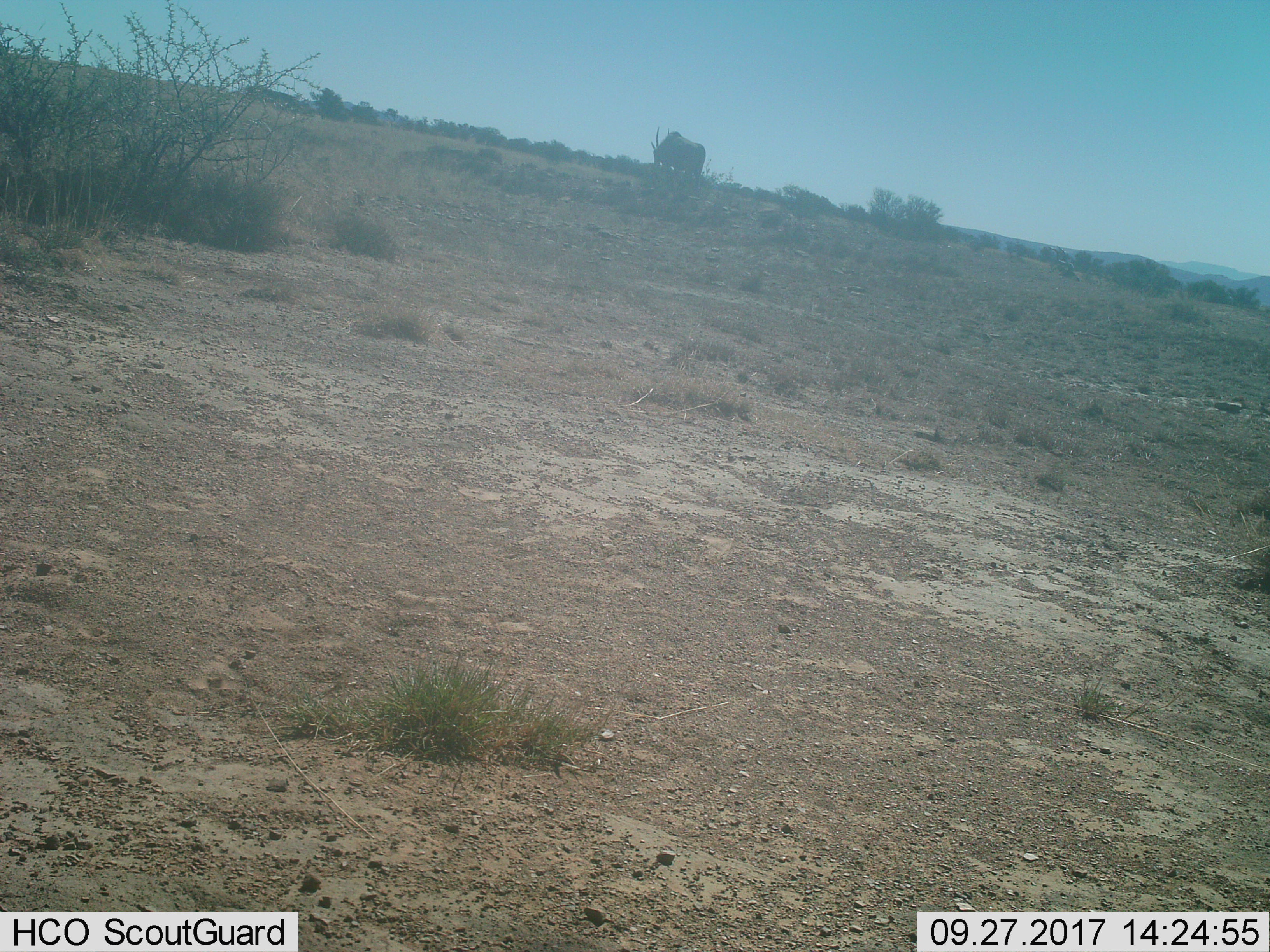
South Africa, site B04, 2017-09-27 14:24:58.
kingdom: Animalia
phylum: Chordata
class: Mammalia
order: Artiodactyla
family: Bovidae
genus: Tragelaphus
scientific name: Tragelaphus oryx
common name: eland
Eland (Tragelaphus oryx), count 1. Behavior (volunteer vote fractions): standing 25%, resting 0%, moving 25%, interacting 0%. Young present (vote fraction): 0%. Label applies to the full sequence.